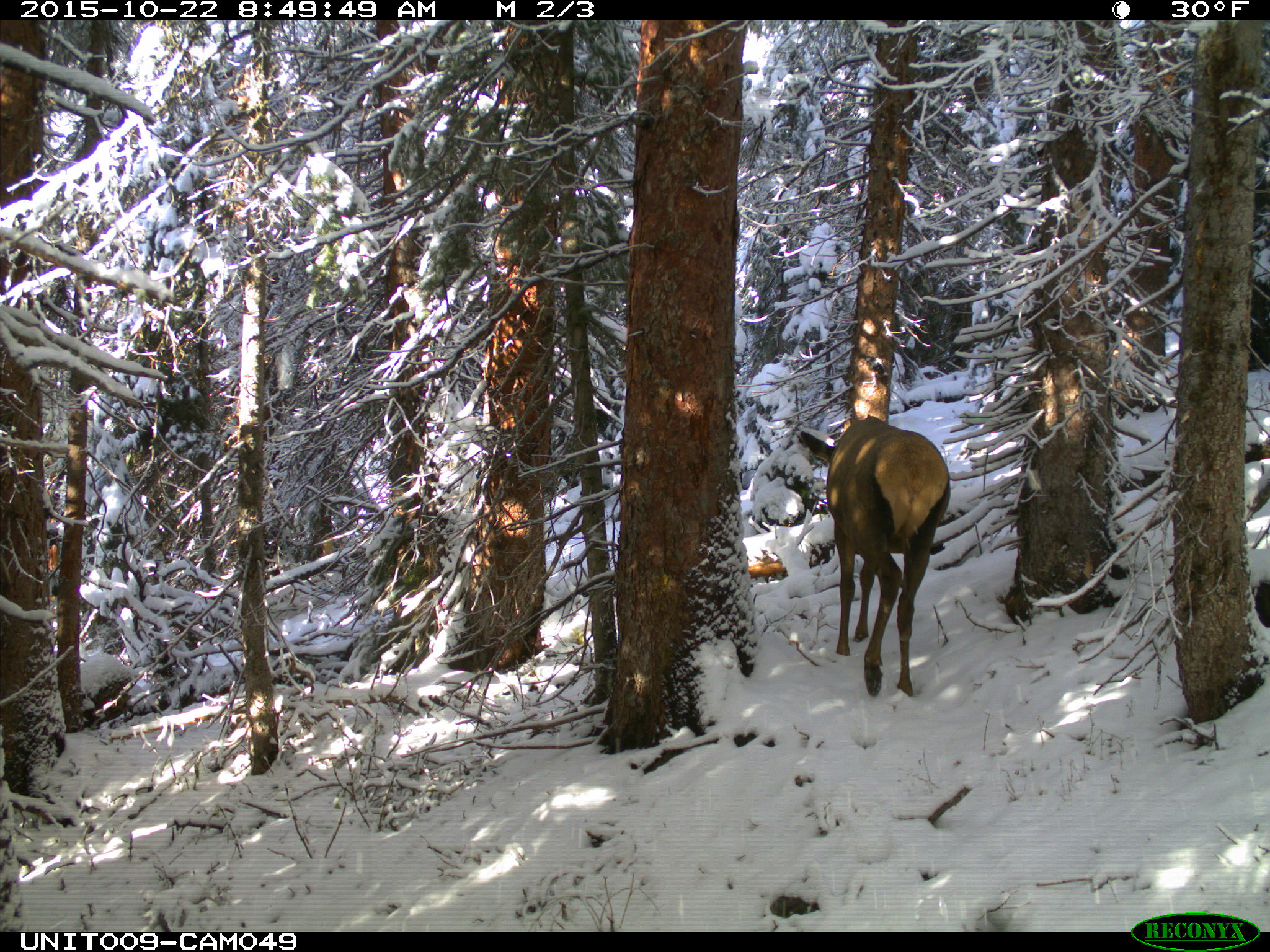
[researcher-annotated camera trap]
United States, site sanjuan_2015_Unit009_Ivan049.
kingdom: Animalia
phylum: Chordata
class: Mammalia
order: Artiodactyla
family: Cervidae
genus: Cervus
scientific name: Cervus elaphus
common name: red deer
Cervus elaphus (red deer).